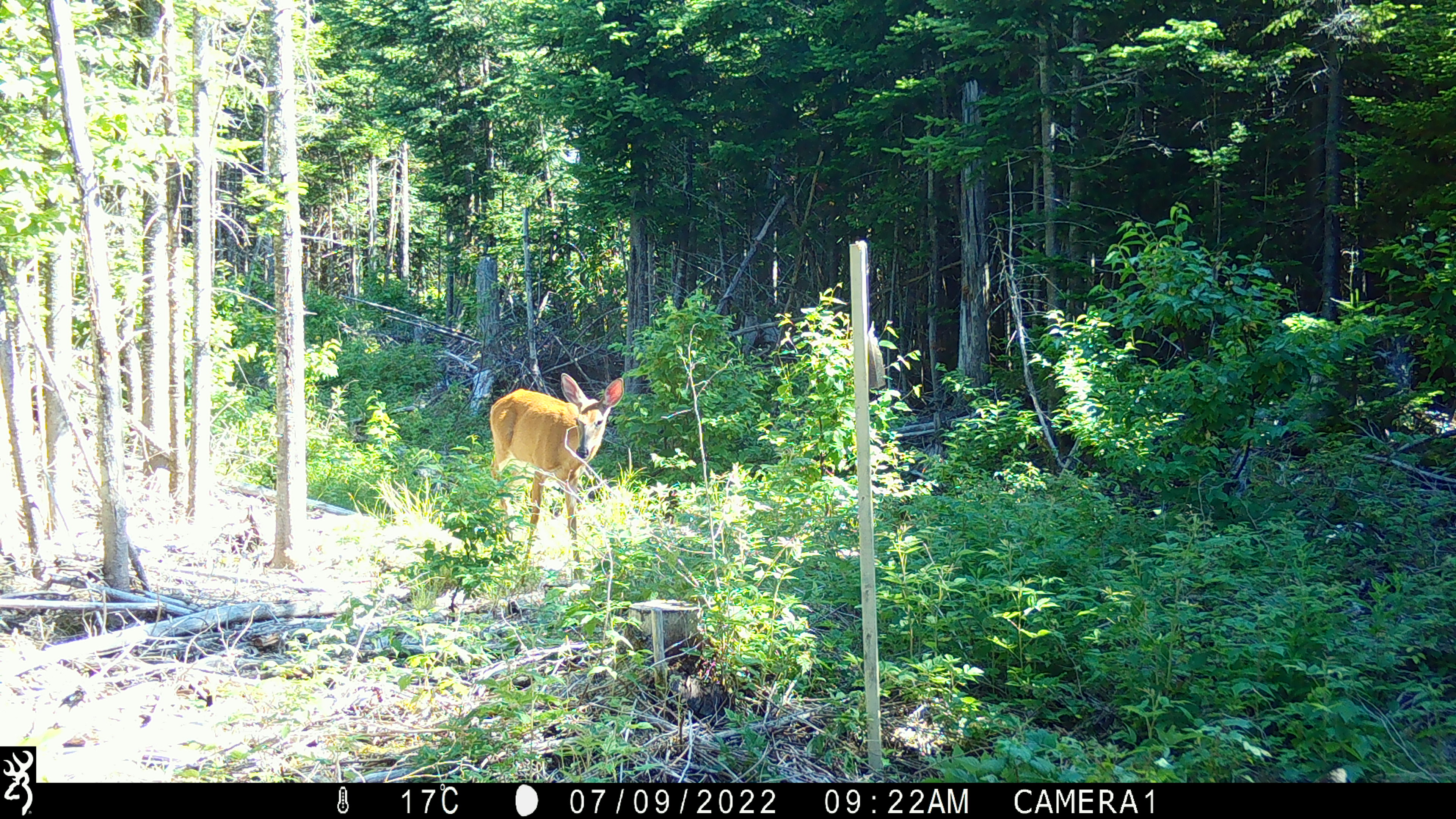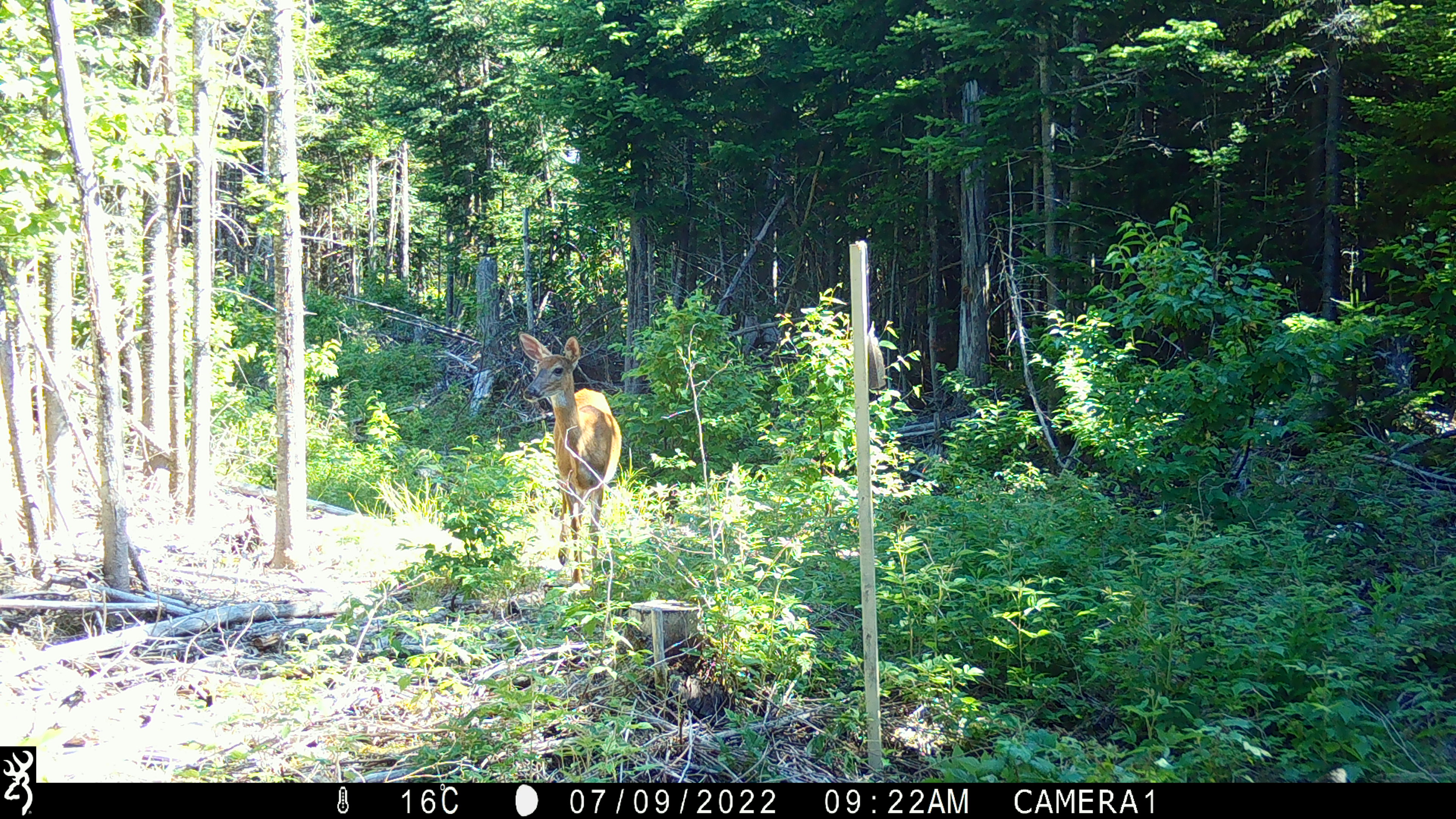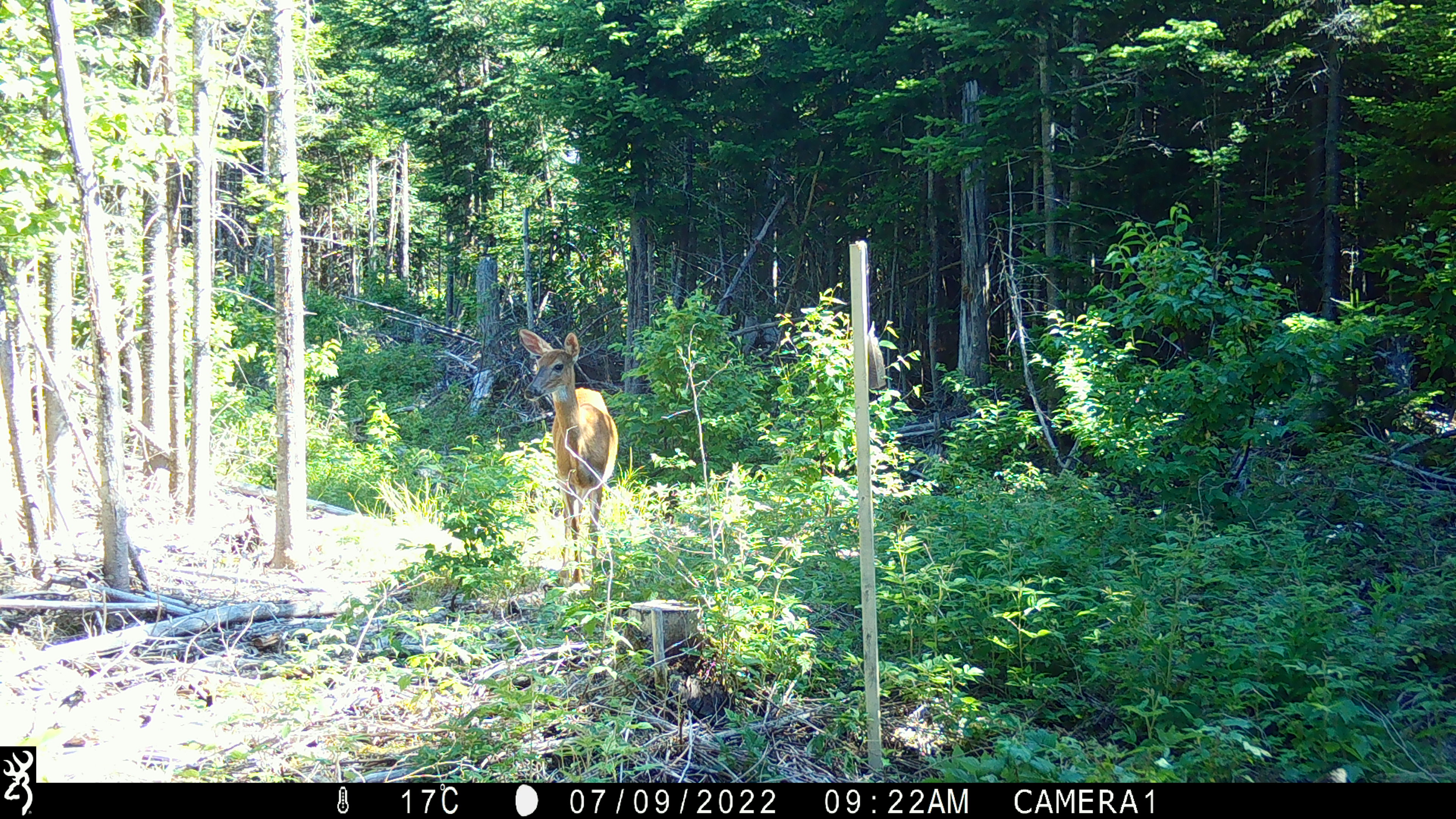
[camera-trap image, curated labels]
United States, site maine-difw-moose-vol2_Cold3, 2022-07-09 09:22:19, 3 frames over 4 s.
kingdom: Animalia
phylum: Chordata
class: Mammalia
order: Artiodactyla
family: Cervidae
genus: Odocoileus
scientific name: Odocoileus virginianus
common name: white-tailed deer